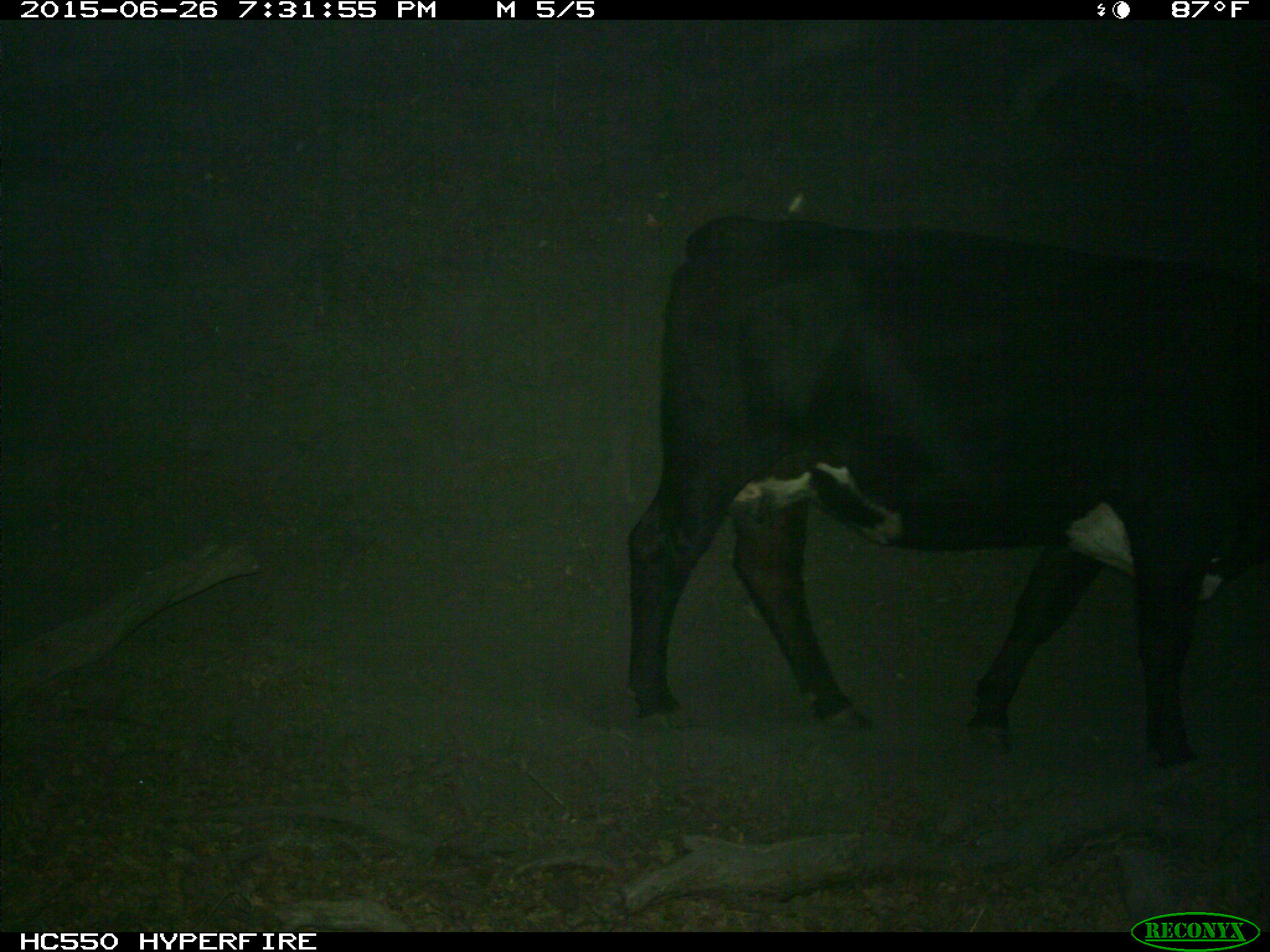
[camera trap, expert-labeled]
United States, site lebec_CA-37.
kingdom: Animalia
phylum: Chordata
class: Mammalia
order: Artiodactyla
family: Bovidae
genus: Bos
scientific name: Bos taurus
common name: domestic cow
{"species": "Bos taurus (domestic cow)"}